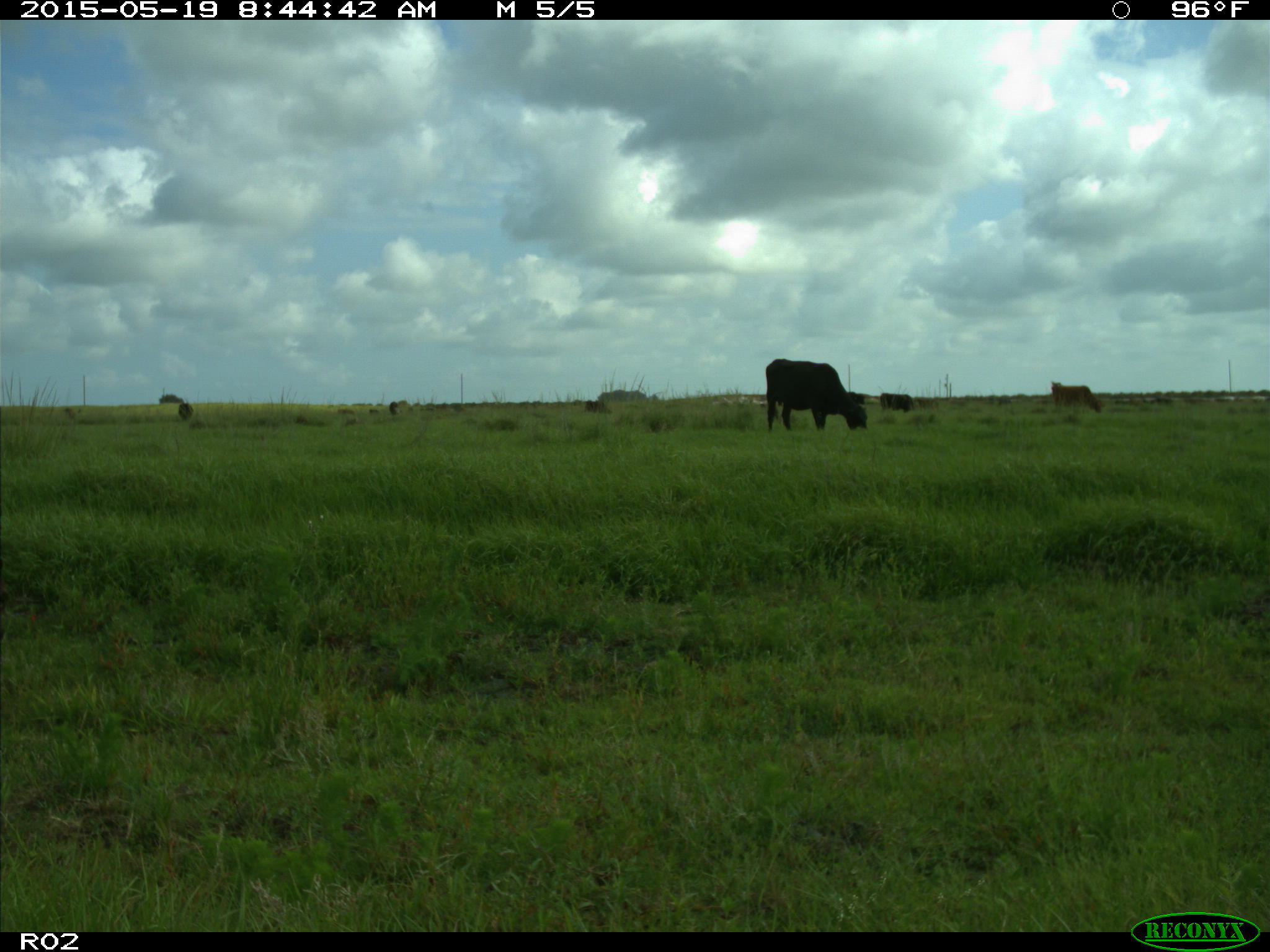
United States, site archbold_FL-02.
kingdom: Animalia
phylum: Chordata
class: Mammalia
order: Artiodactyla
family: Bovidae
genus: Bos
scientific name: Bos taurus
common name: domestic cow